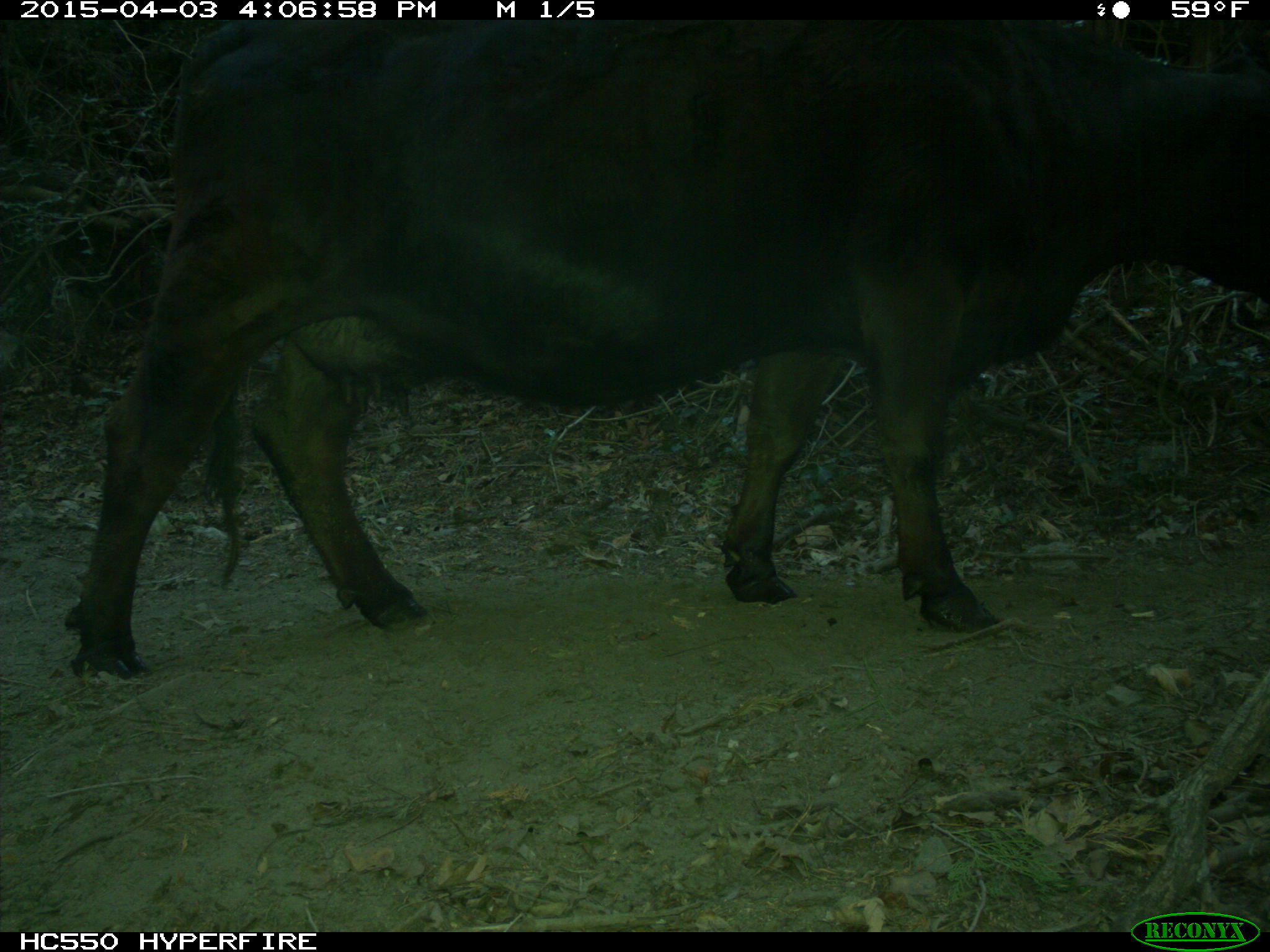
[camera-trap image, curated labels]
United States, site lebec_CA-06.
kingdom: Animalia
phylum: Chordata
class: Mammalia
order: Artiodactyla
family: Bovidae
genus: Bos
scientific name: Bos taurus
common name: domestic cow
Bos taurus (domestic cow).